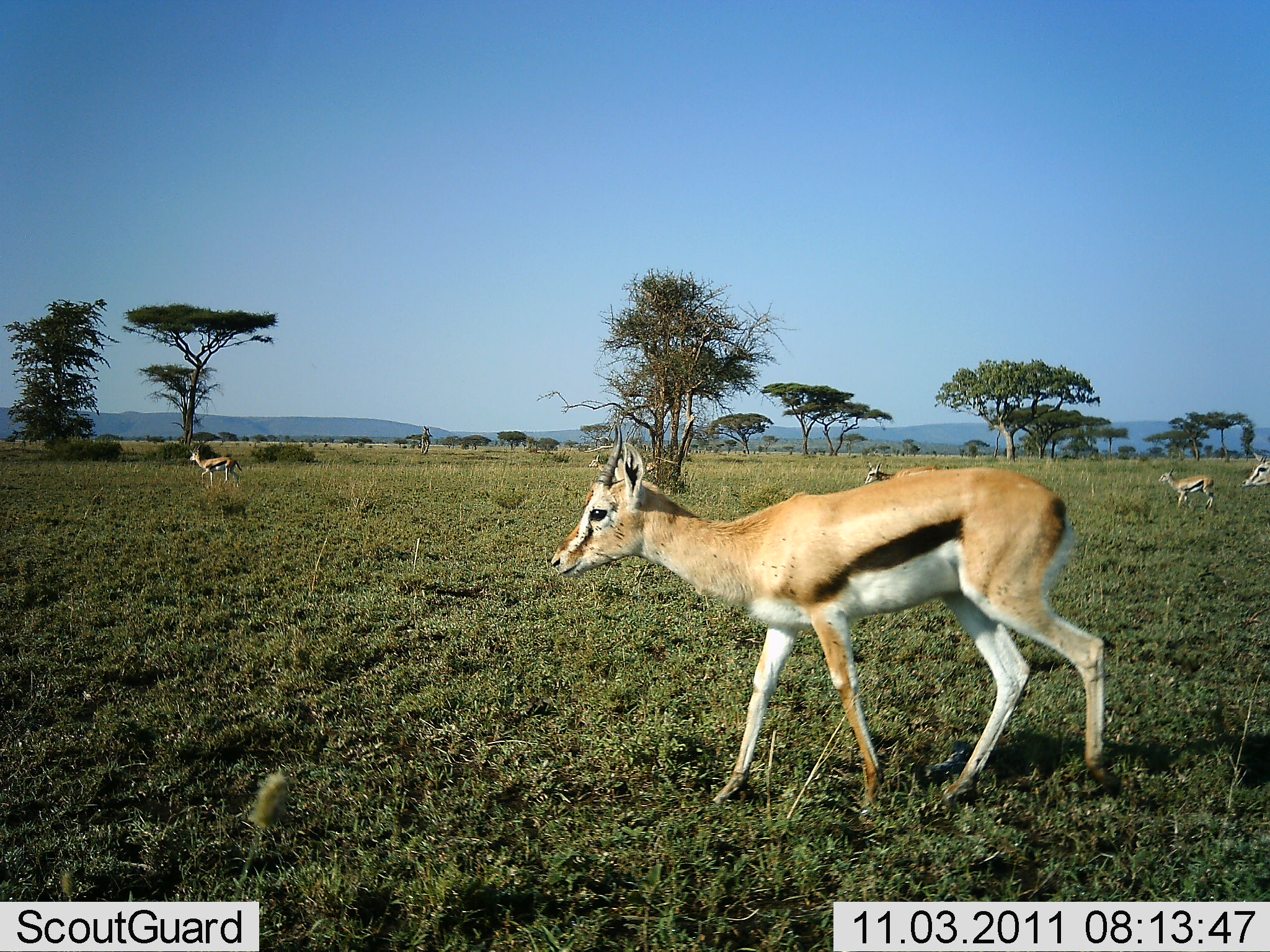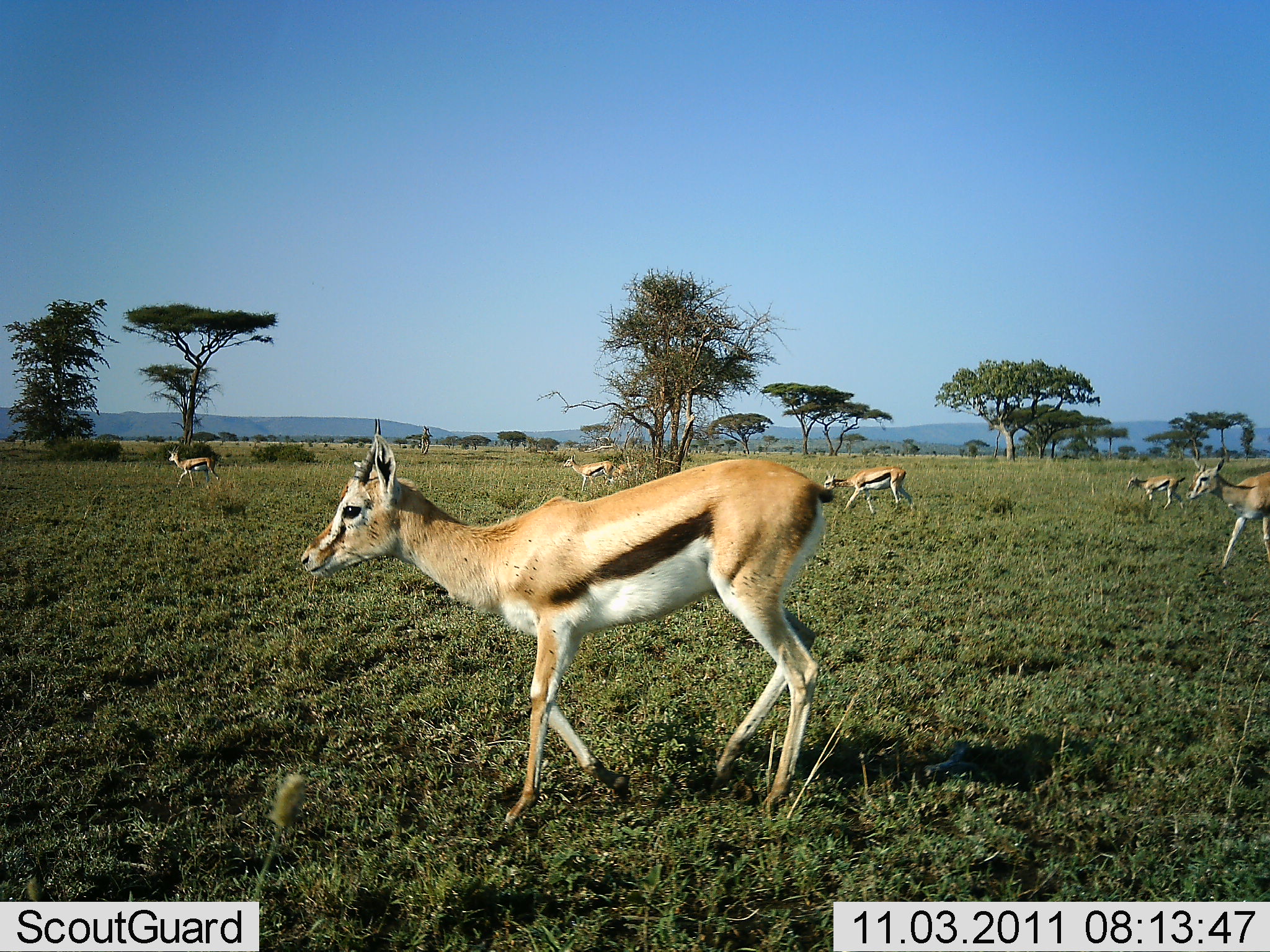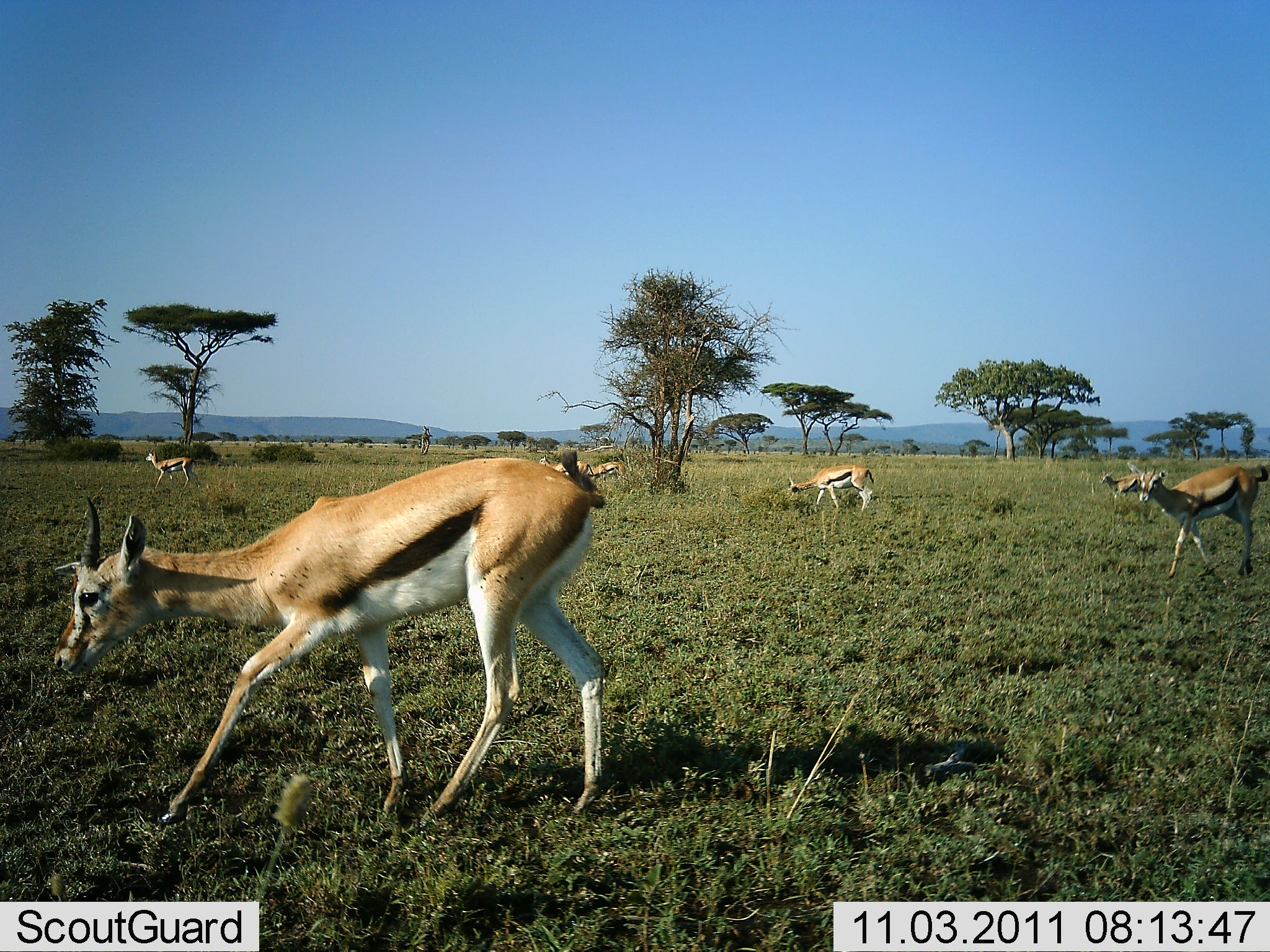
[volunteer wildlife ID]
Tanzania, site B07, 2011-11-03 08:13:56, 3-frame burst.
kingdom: Animalia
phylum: Chordata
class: Mammalia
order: Artiodactyla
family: Bovidae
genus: Eudorcas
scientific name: Eudorcas thomsonii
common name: thomson's gazelle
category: gazellethomsons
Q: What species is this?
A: Gazellethomsons (thomson's gazelle) (Eudorcas thomsonii).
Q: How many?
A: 7.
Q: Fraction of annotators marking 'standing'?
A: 0%.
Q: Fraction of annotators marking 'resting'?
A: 0%.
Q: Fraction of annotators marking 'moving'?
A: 100%.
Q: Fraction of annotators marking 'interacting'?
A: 0%.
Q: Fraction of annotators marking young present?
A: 0%.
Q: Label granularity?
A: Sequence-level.